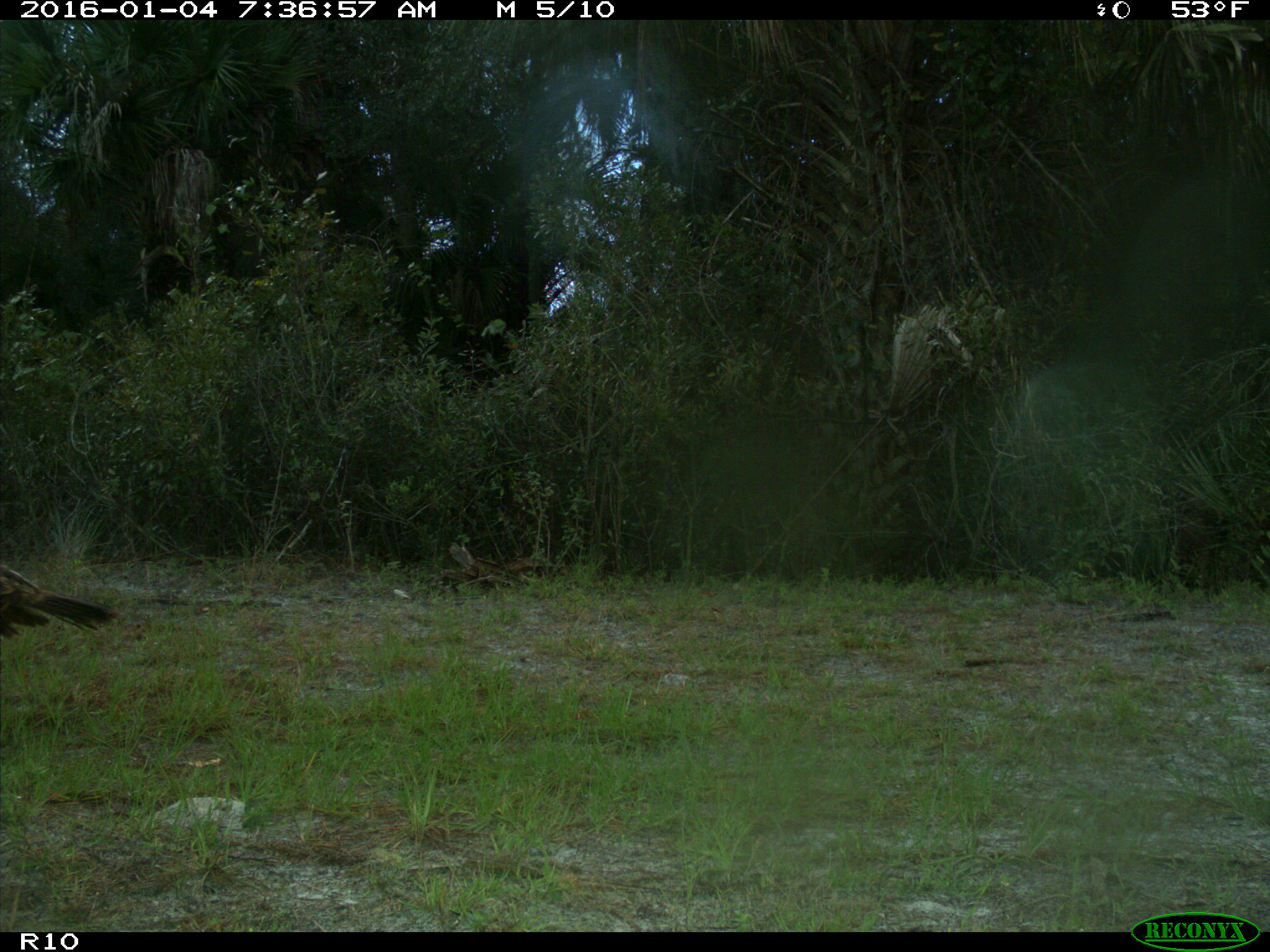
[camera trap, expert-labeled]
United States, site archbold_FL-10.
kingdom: Animalia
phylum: Chordata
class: Aves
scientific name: Aves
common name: birds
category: unidentified bird